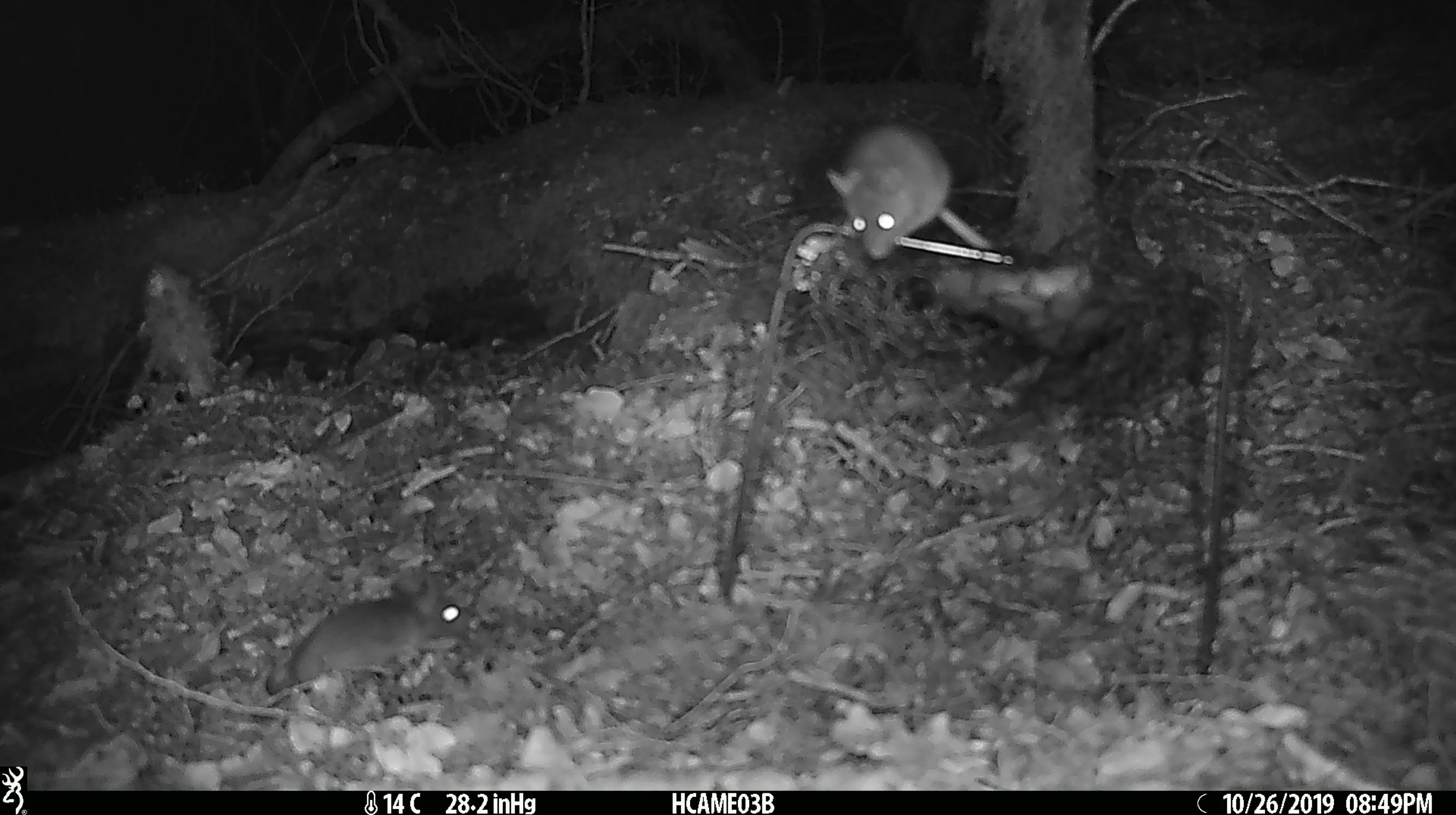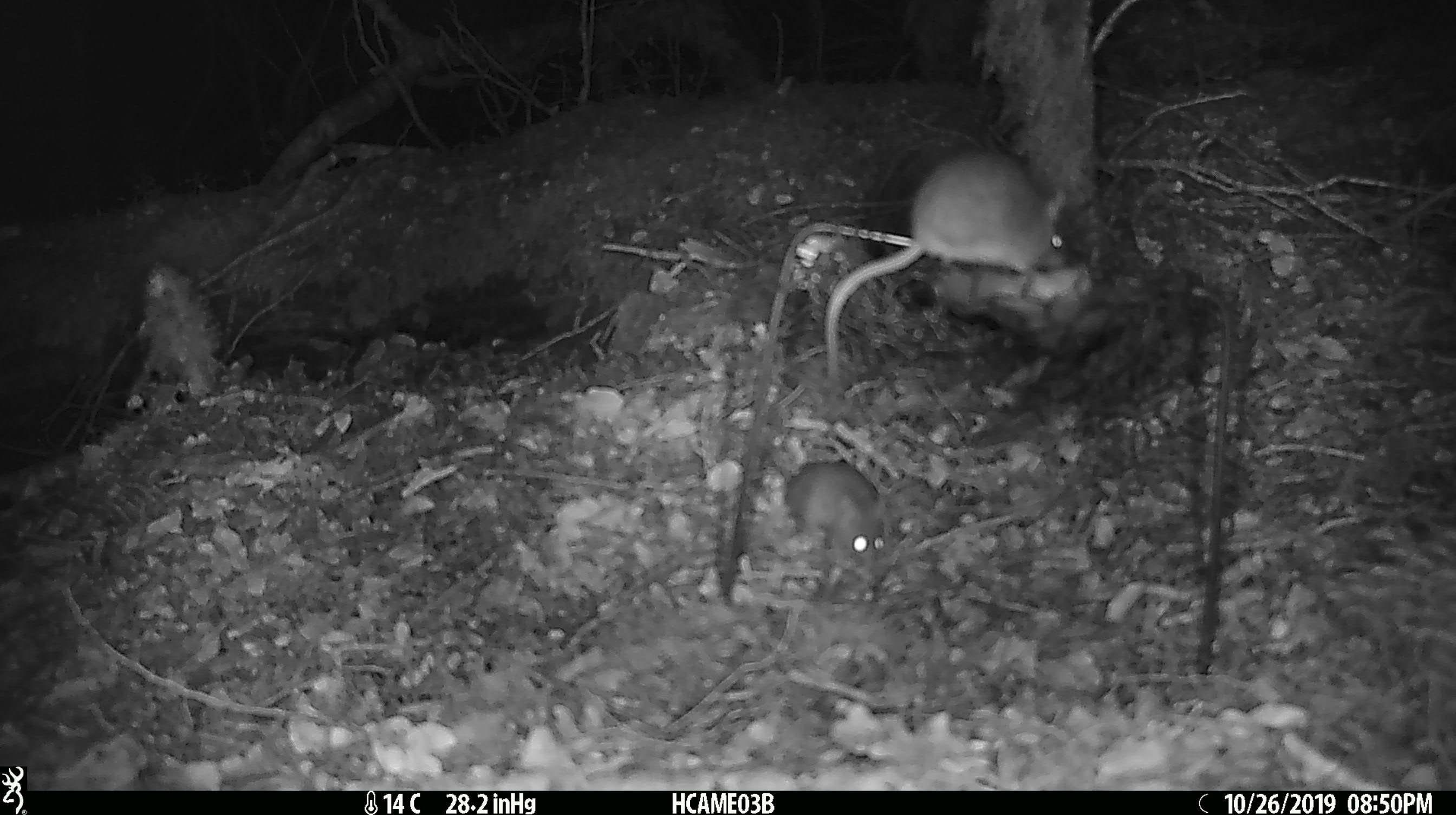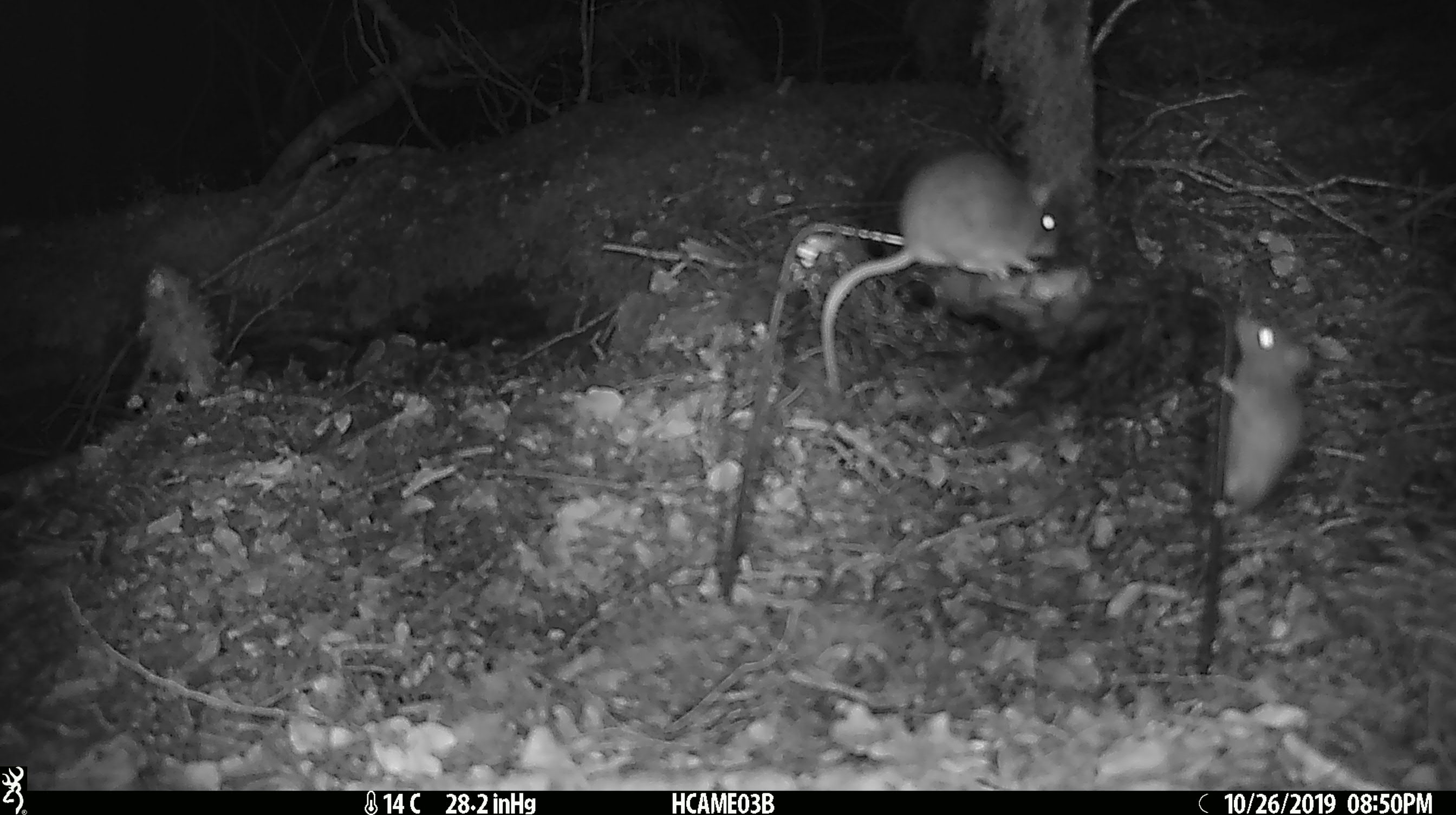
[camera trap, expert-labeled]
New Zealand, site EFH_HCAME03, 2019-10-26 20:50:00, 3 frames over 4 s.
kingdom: Animalia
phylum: Chordata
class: Mammalia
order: Rodentia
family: Muridae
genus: Mus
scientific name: Mus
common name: mouse